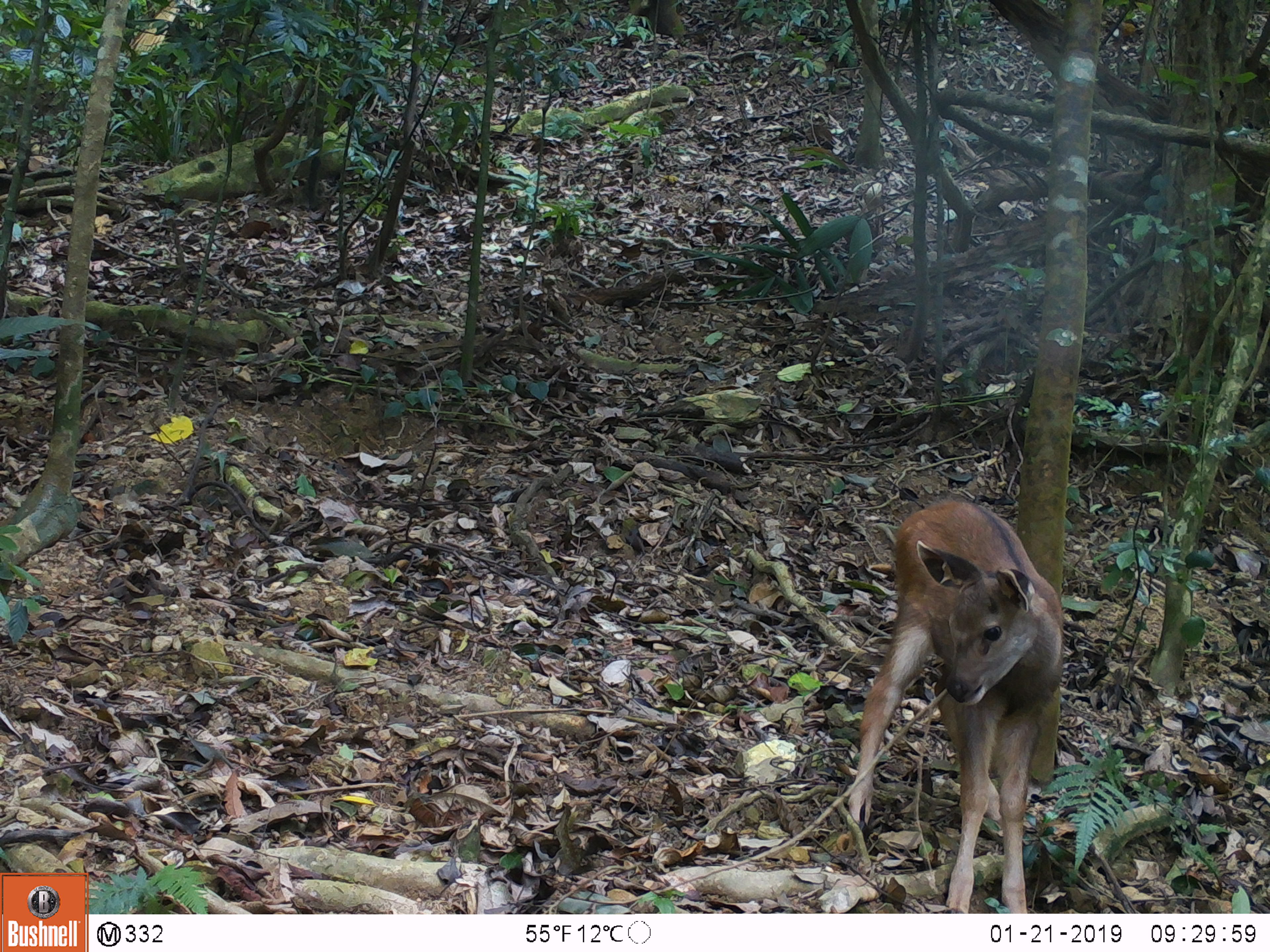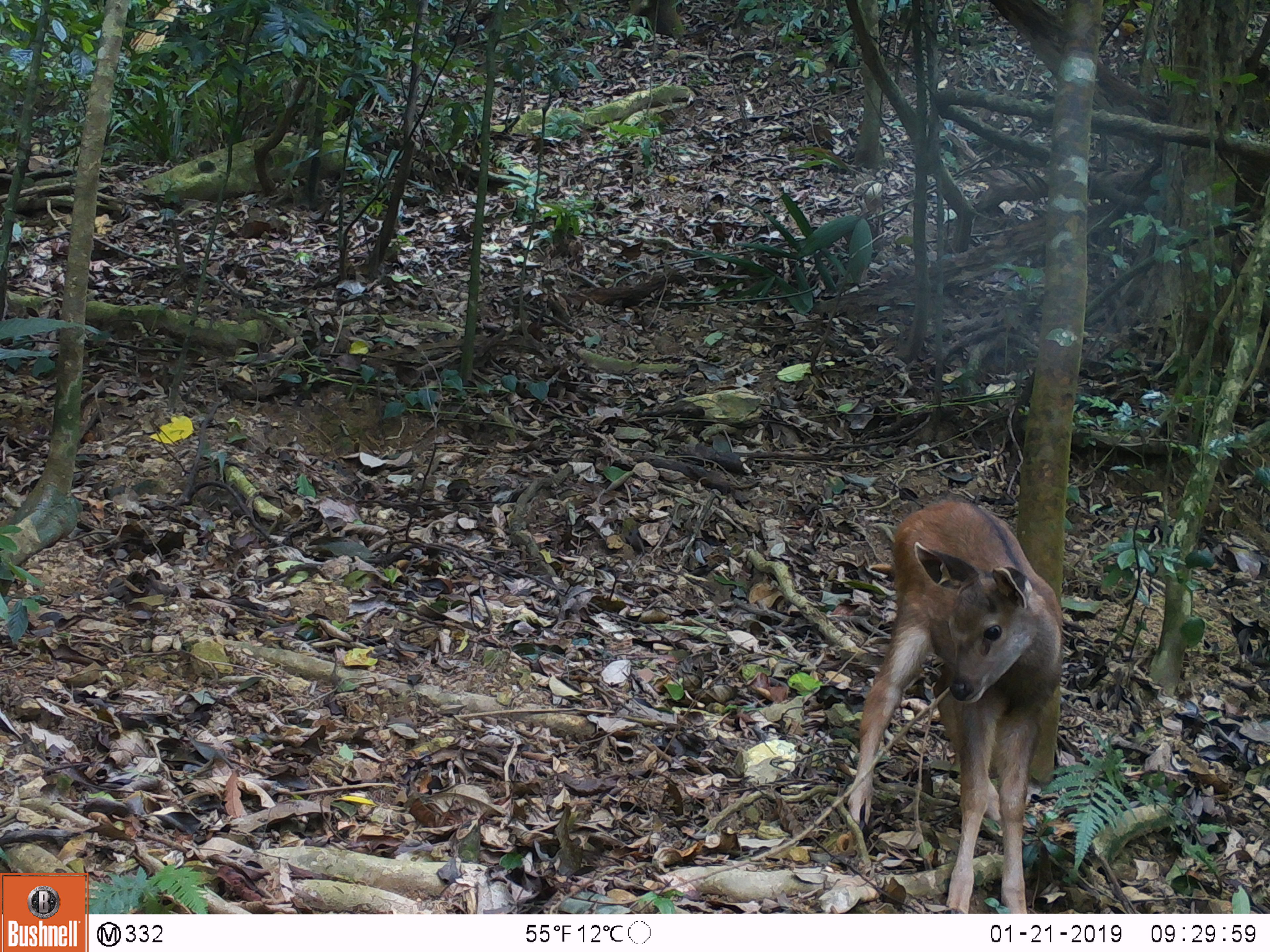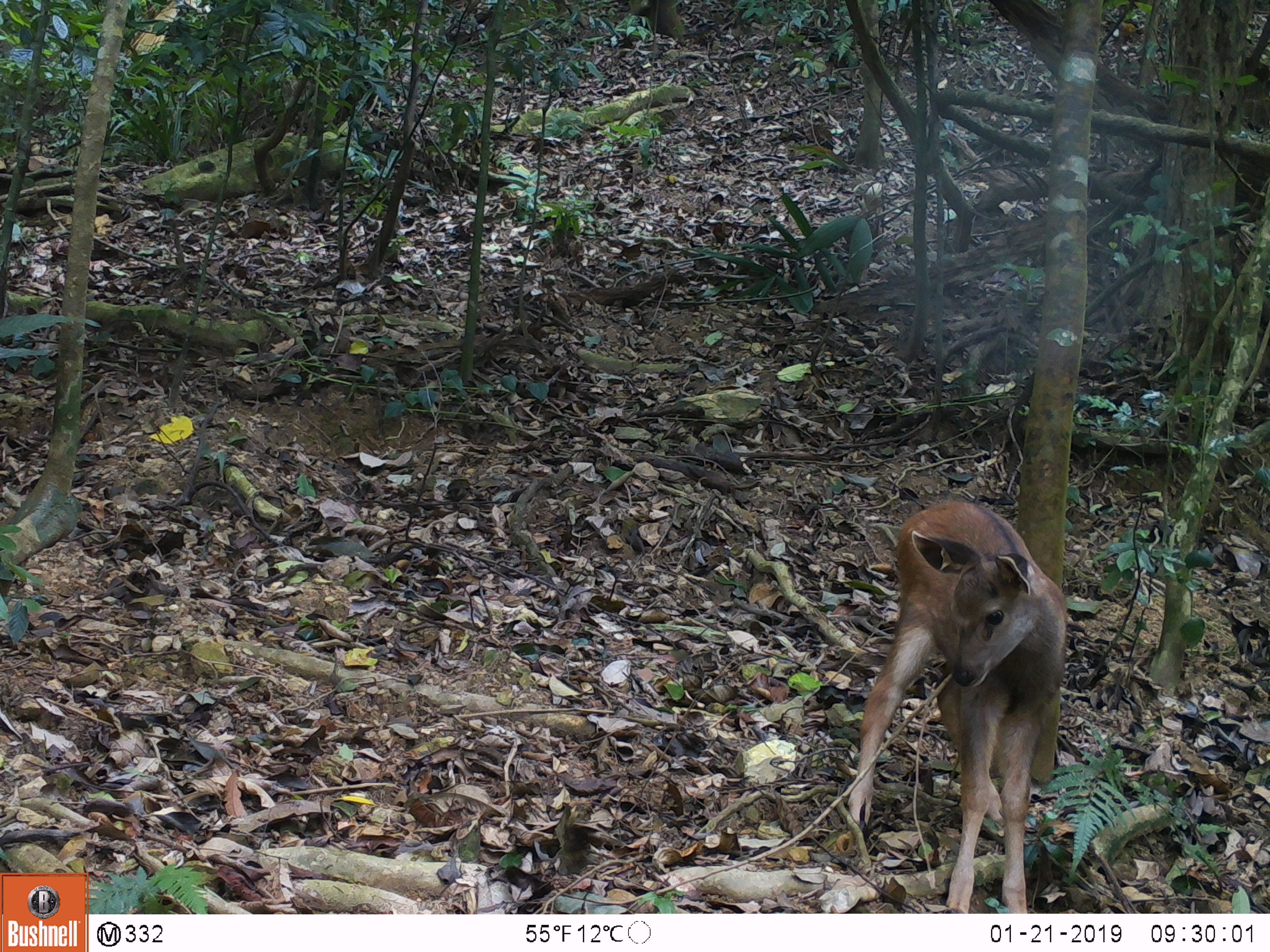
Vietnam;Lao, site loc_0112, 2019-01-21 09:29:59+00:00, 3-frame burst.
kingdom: Animalia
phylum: Chordata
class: Mammalia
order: Artiodactyla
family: Cervidae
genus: Rusa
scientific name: Rusa unicolor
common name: sambar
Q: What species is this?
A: Sambar (Rusa unicolor).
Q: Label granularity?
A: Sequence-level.